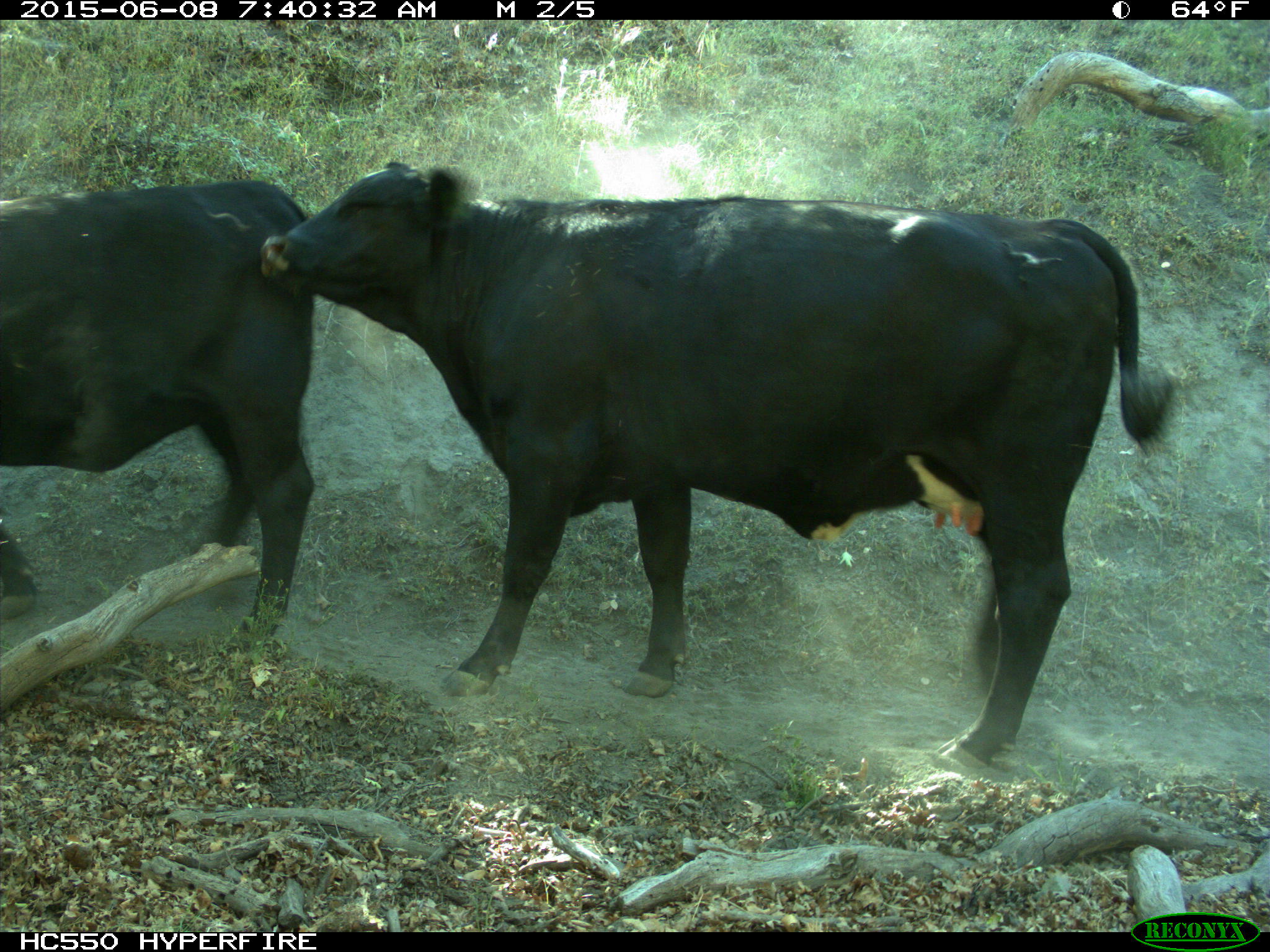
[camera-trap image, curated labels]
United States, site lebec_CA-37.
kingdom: Animalia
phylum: Chordata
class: Mammalia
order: Artiodactyla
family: Bovidae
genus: Bos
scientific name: Bos taurus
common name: domestic cow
Bos taurus (domestic cow).